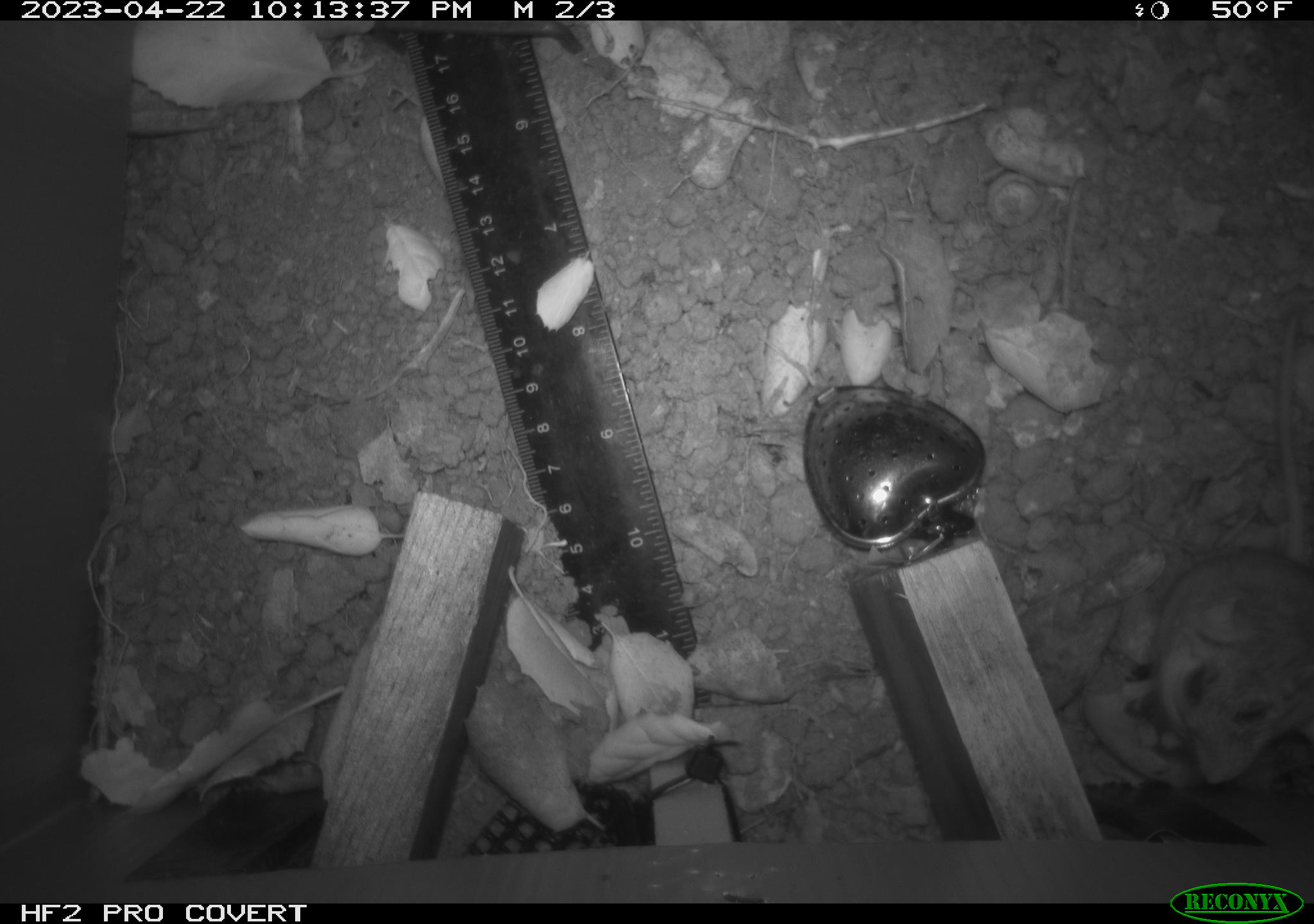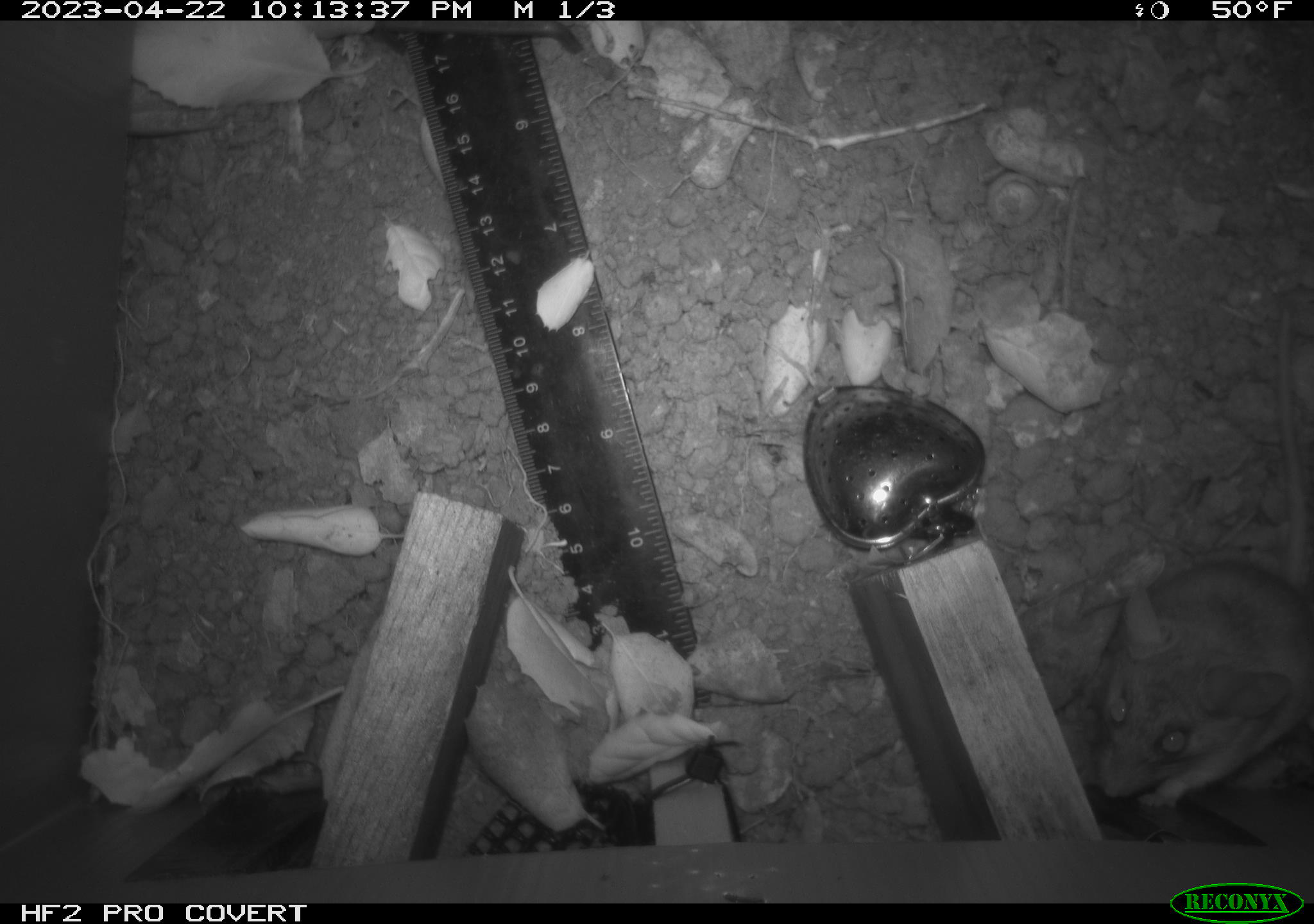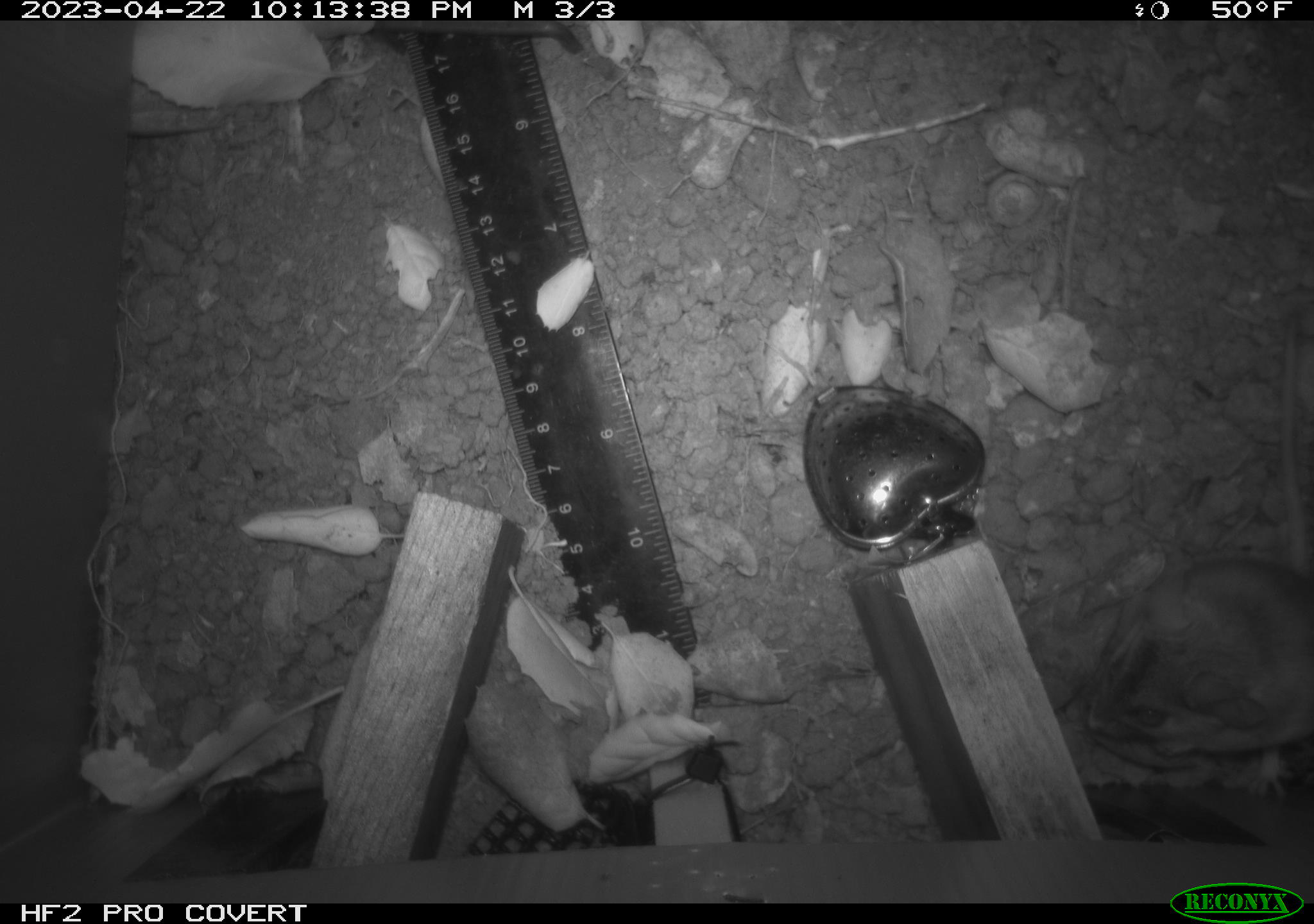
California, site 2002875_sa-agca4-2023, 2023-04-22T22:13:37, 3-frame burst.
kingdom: Animalia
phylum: Chordata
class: Mammalia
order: Rodentia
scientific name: Rodentia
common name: mouse species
Mouse species (Rodentia).